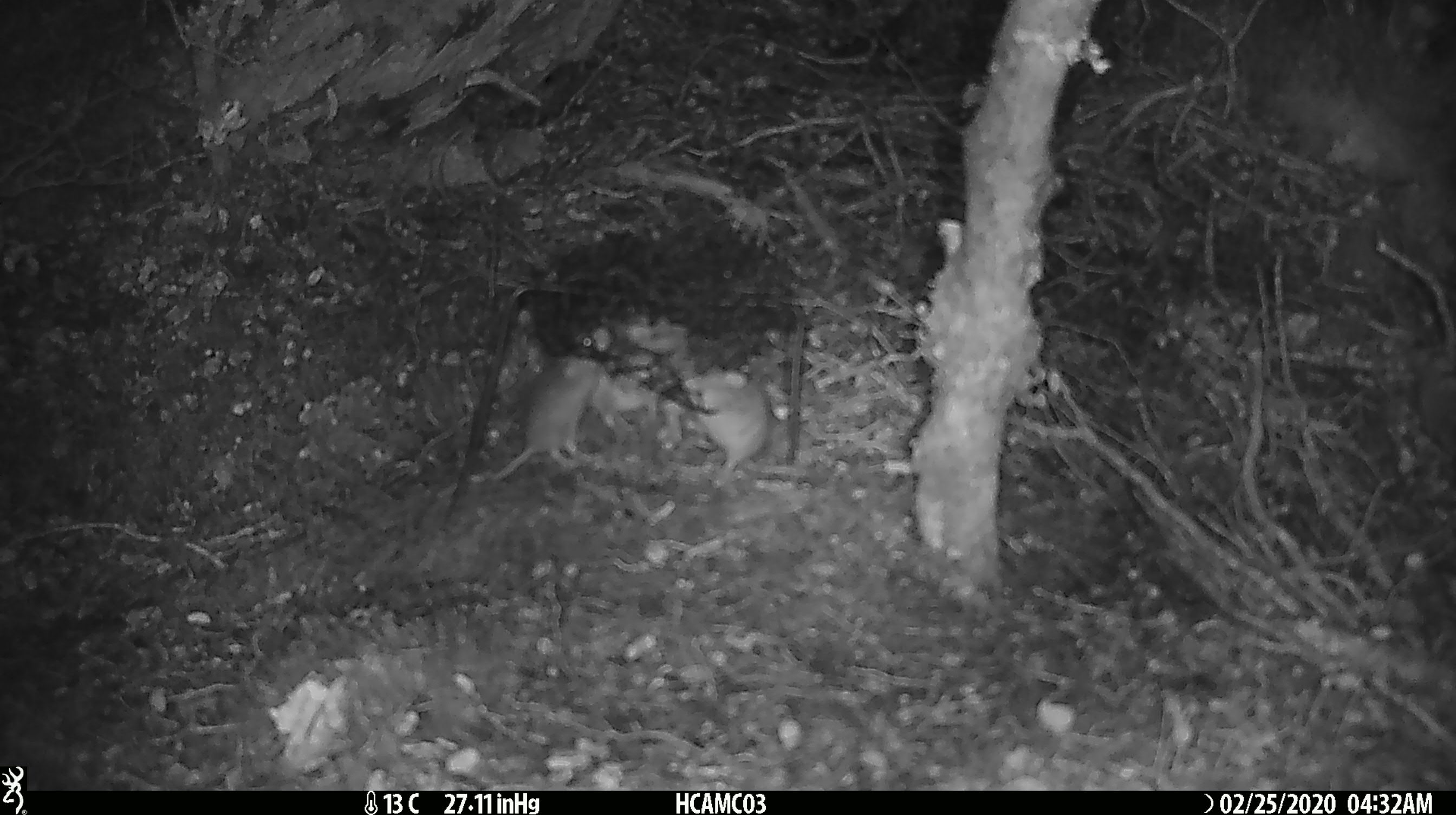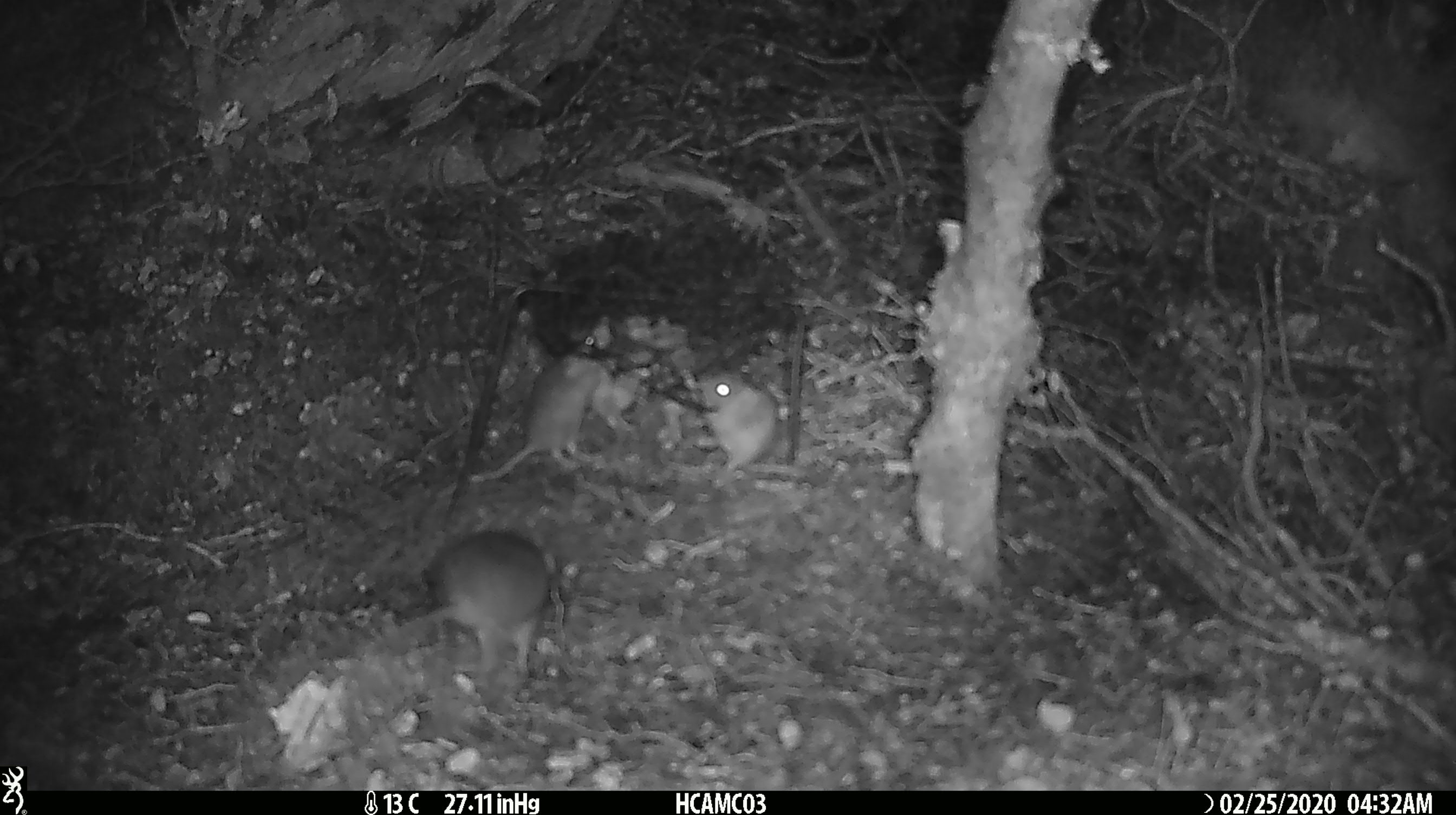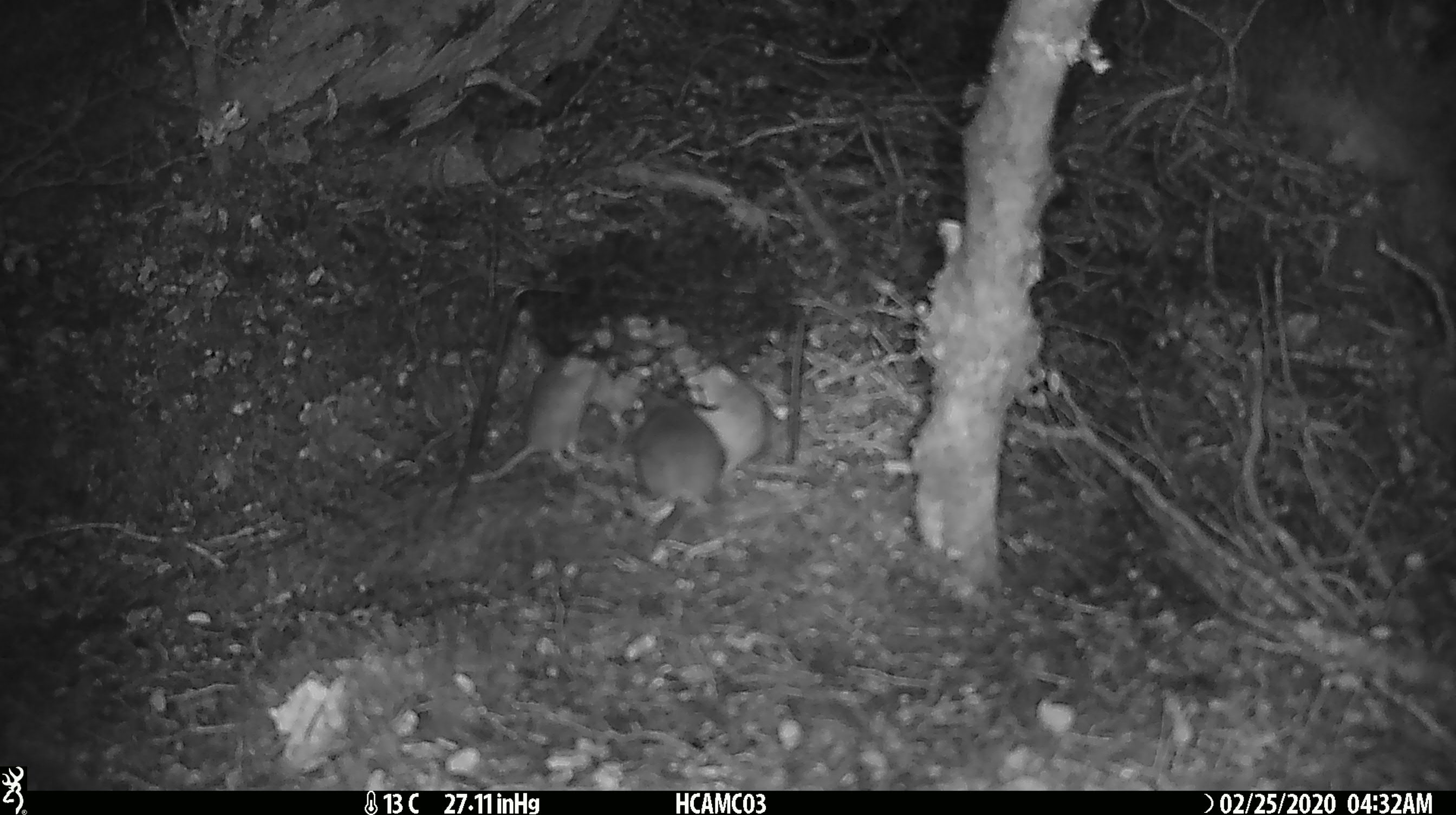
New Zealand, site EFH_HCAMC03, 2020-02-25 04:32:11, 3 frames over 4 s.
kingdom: Animalia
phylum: Chordata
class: Mammalia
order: Rodentia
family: Muridae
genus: Mus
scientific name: Mus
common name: mouse